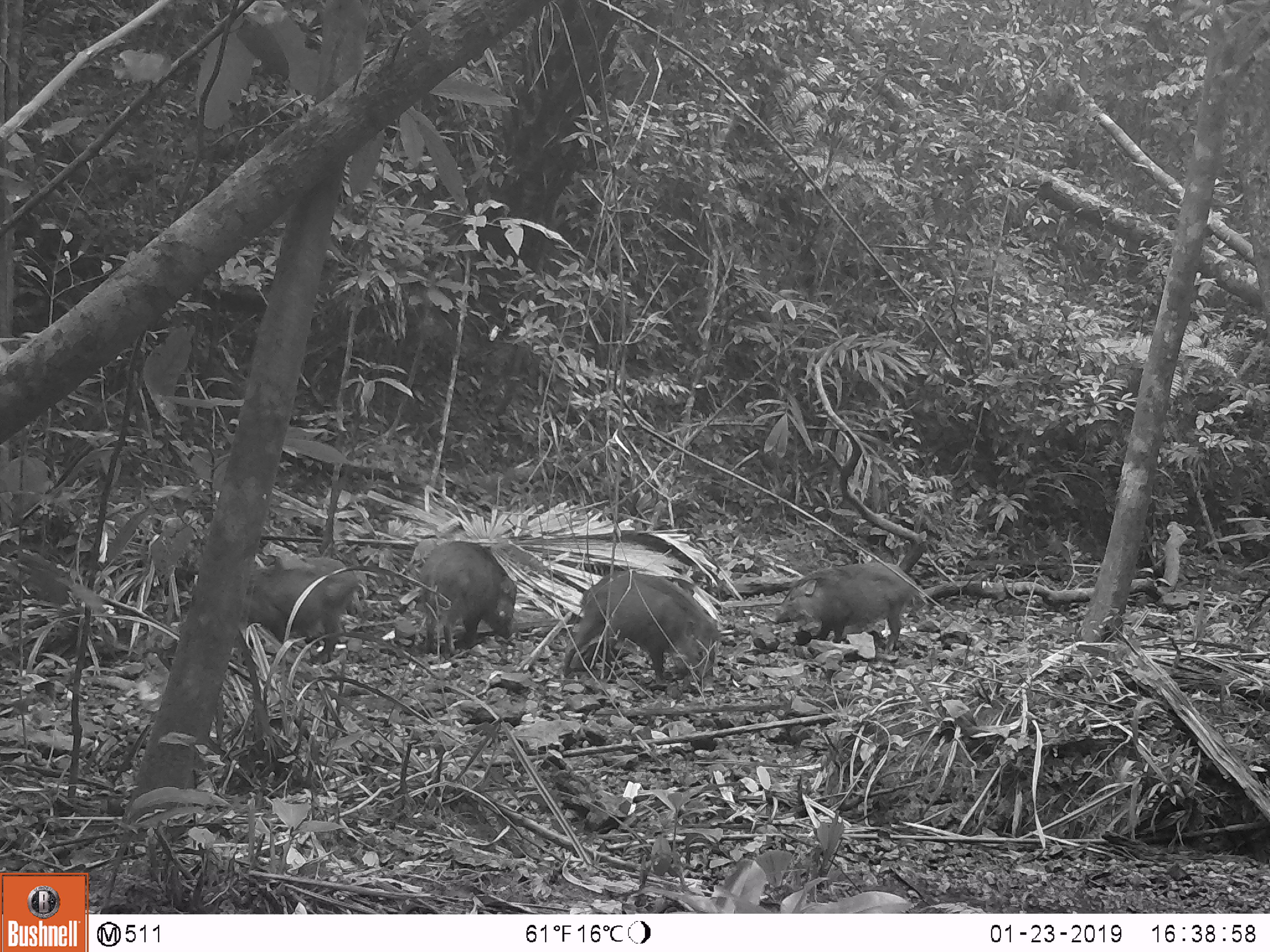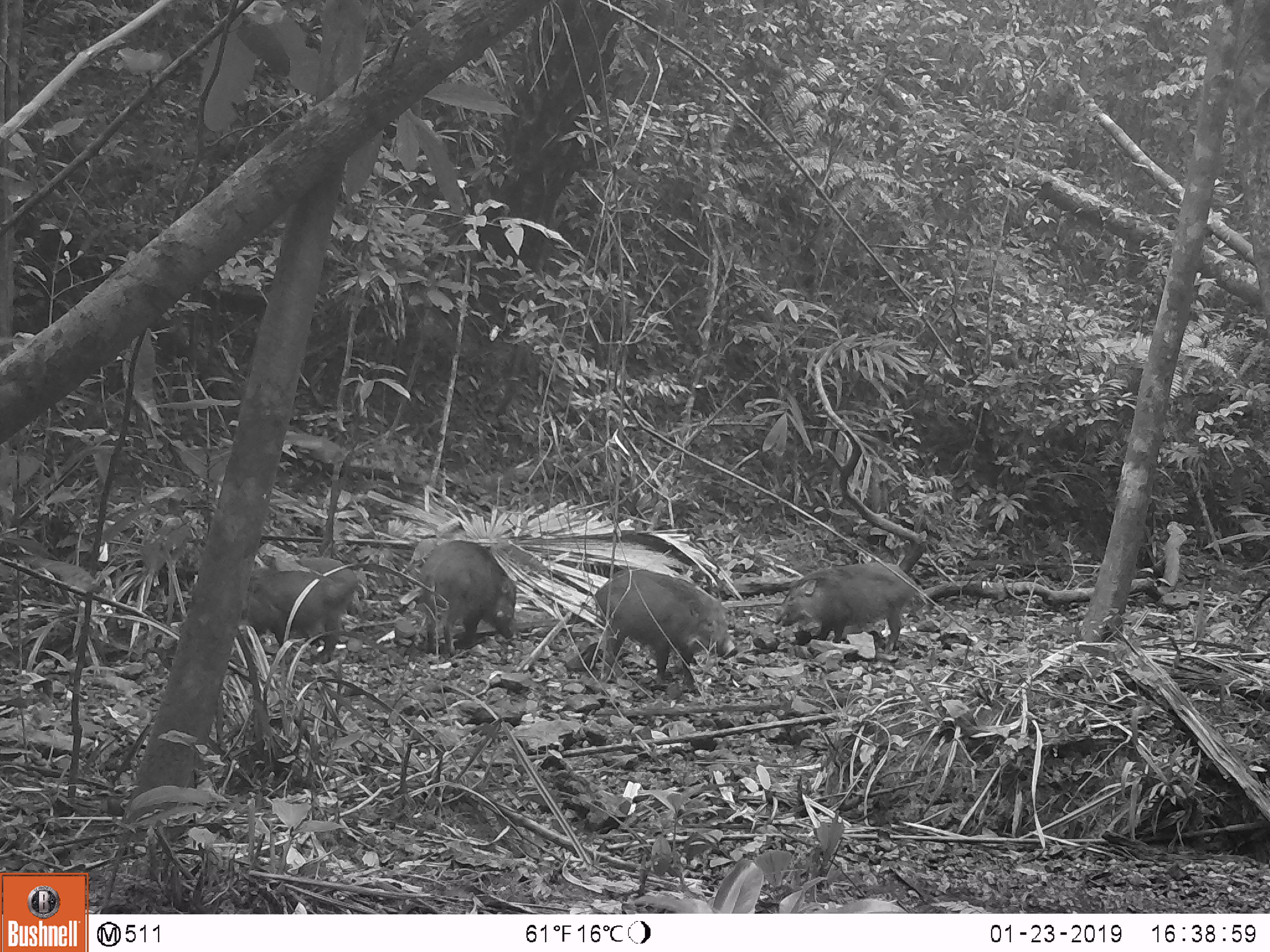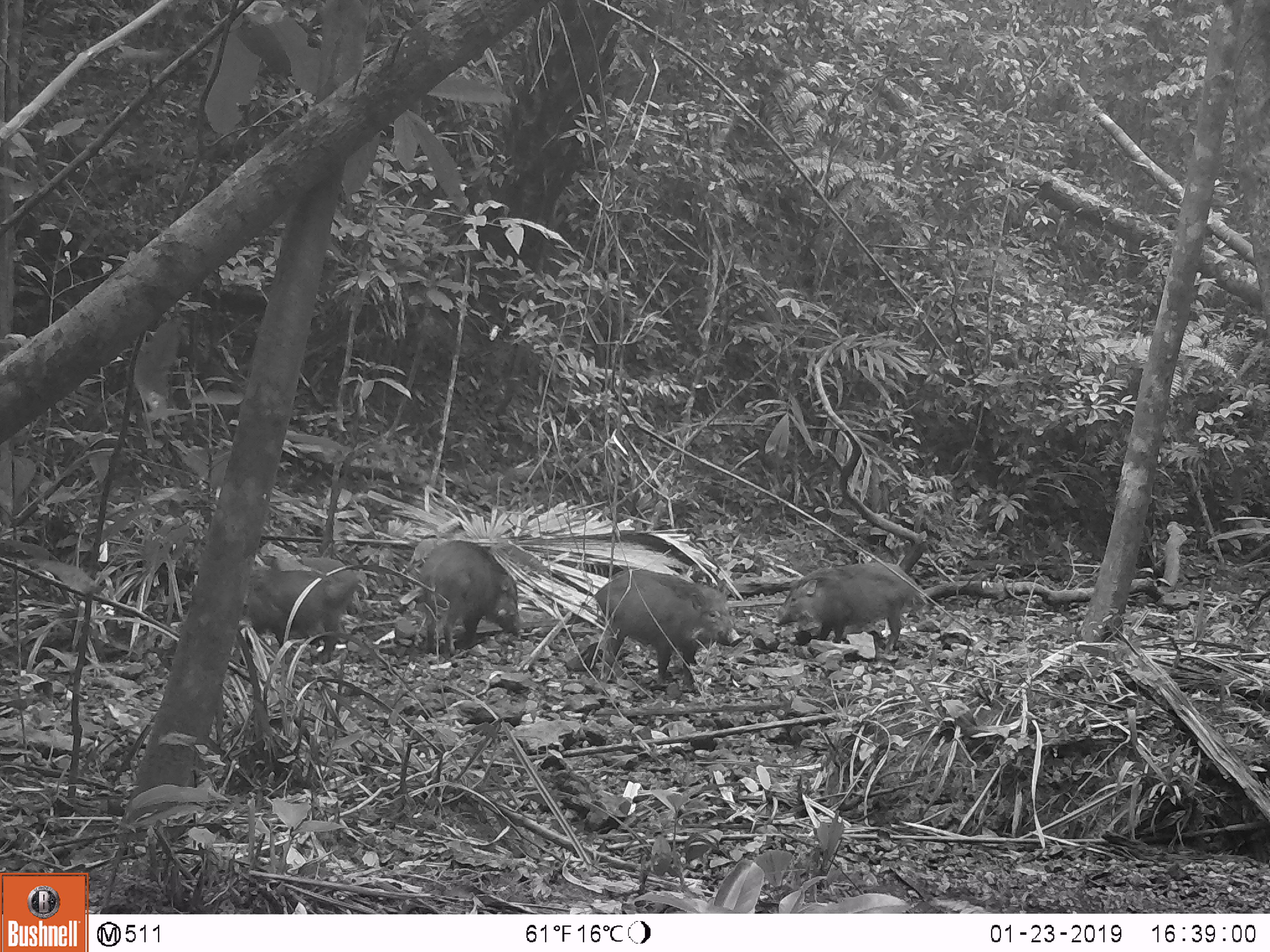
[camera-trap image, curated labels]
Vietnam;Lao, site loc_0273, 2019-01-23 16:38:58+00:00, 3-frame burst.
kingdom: Animalia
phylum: Chordata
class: Mammalia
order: Artiodactyla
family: Suidae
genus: Sus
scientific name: Sus scrofa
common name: eurasian wild pig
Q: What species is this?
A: Eurasian wild pig (Sus scrofa).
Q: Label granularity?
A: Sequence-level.